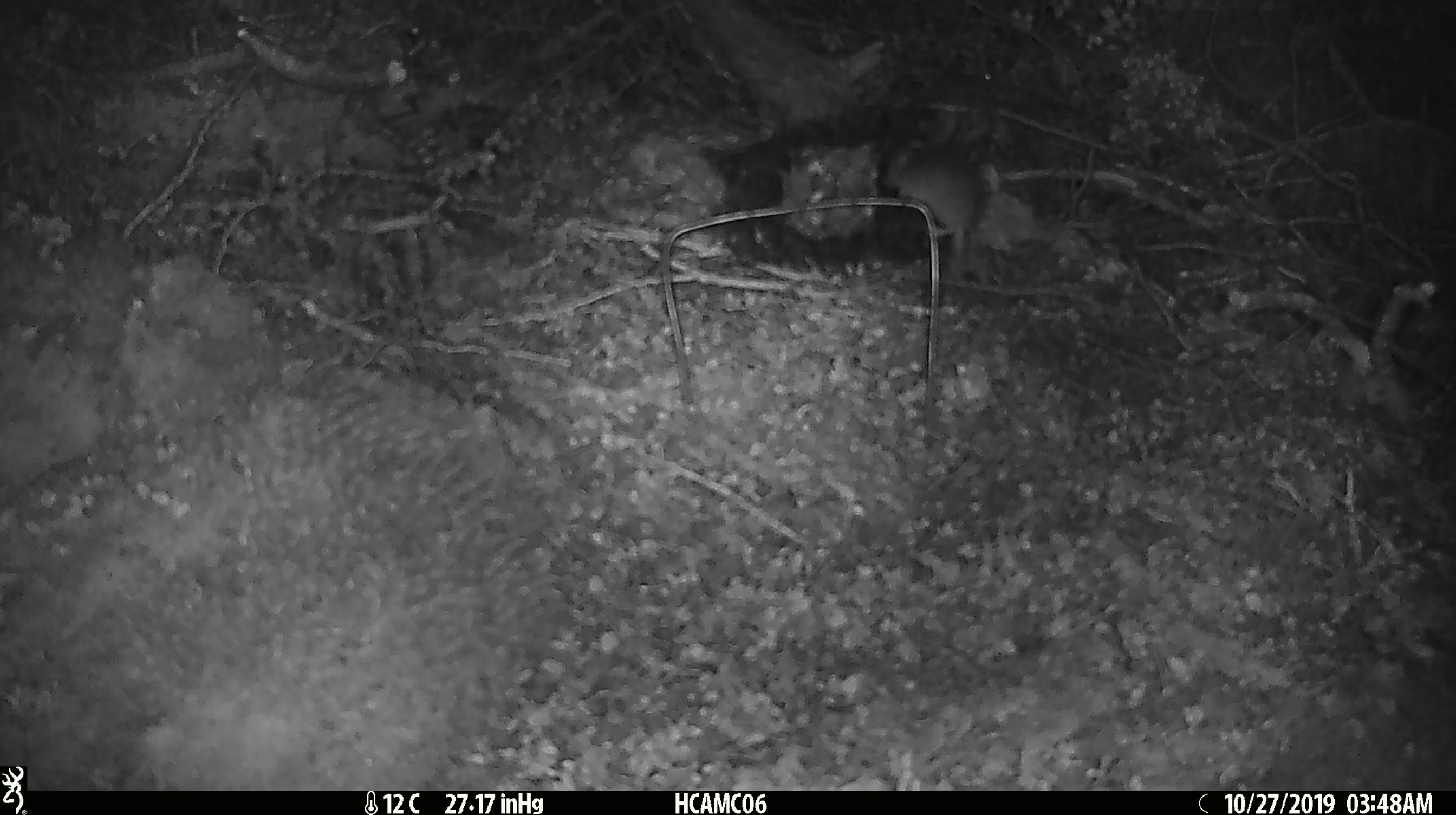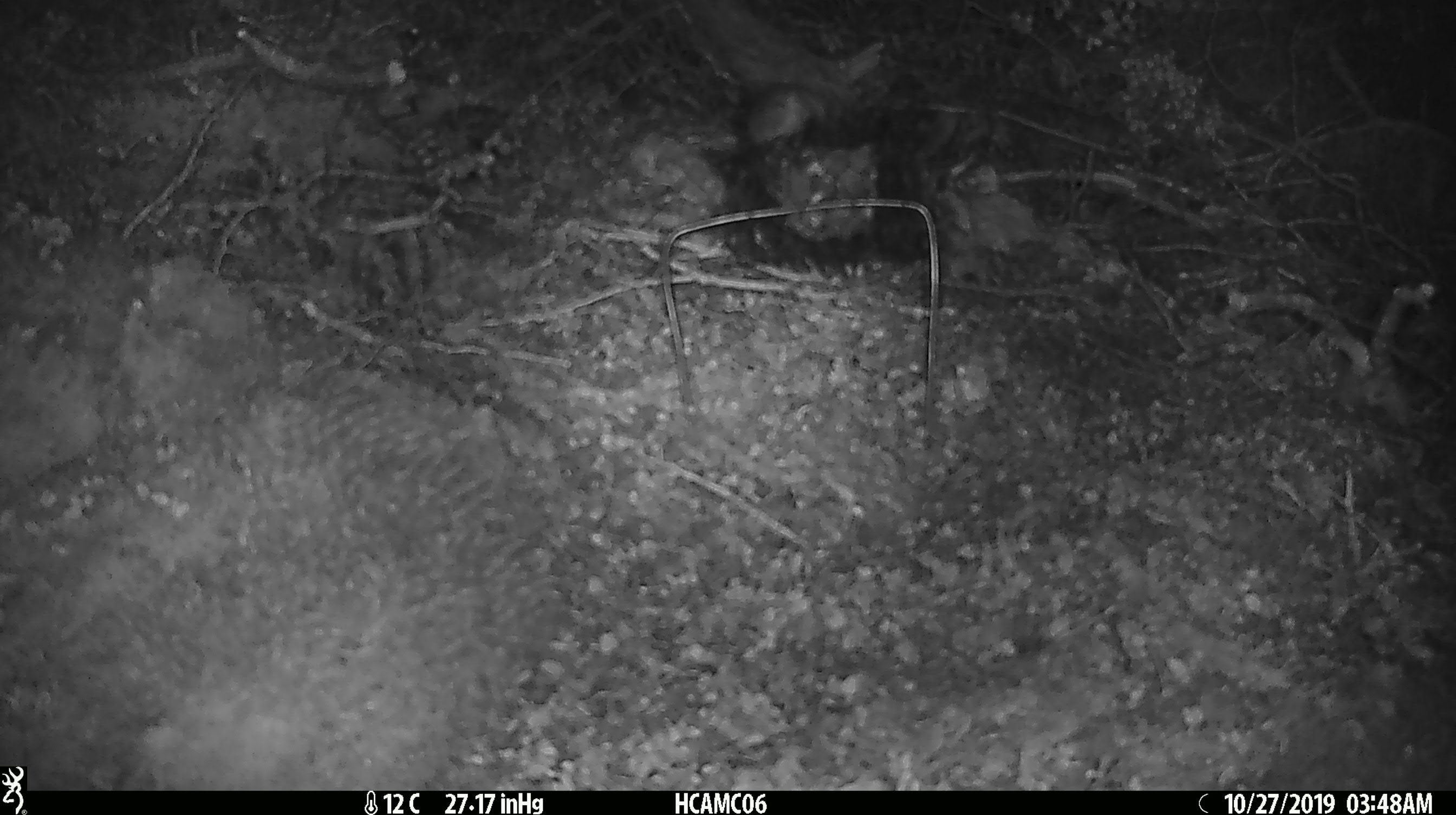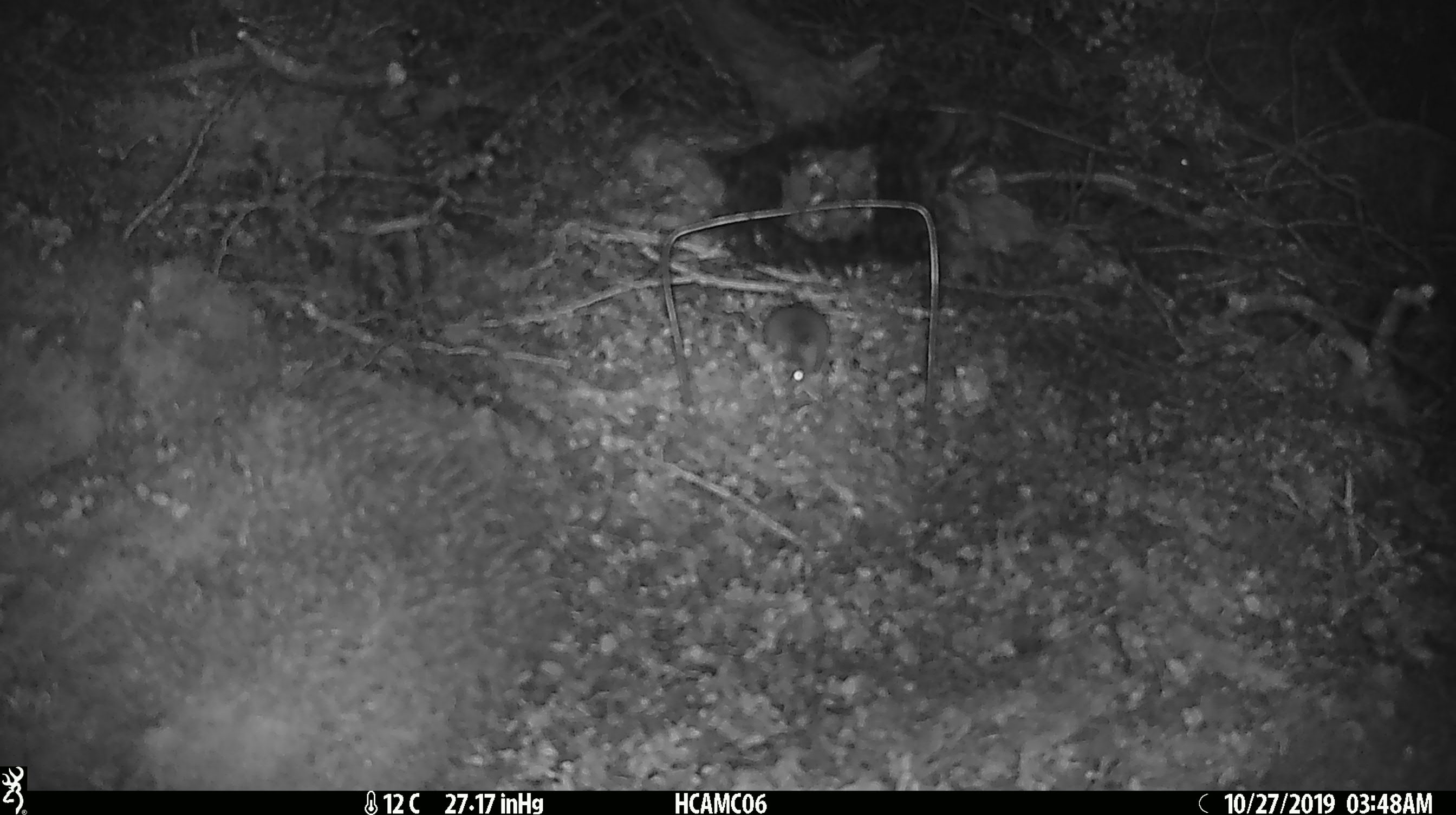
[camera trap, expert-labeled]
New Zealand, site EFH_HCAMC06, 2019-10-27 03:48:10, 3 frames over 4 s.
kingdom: Animalia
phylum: Chordata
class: Mammalia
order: Rodentia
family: Muridae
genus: Mus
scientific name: Mus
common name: mouse